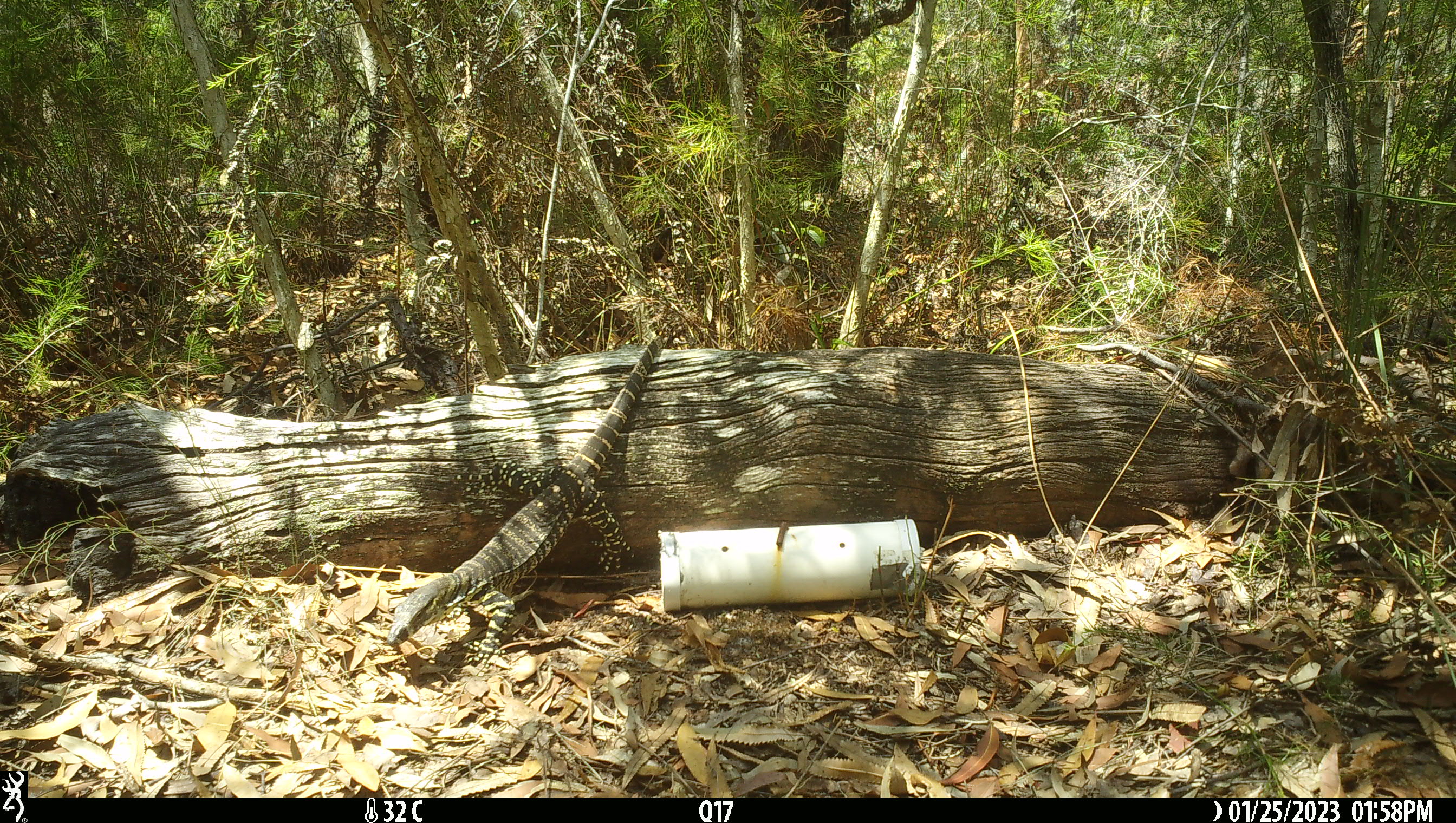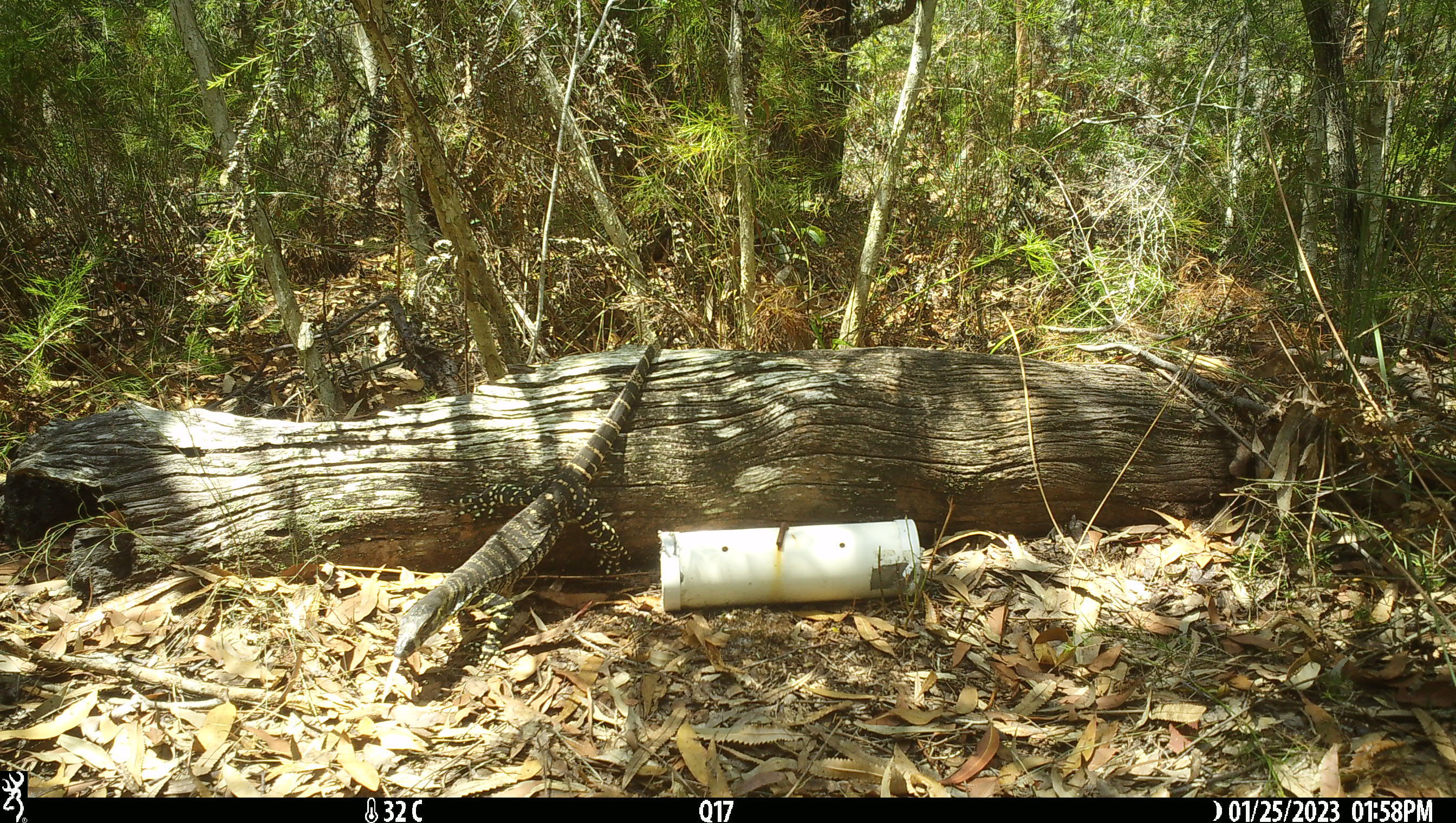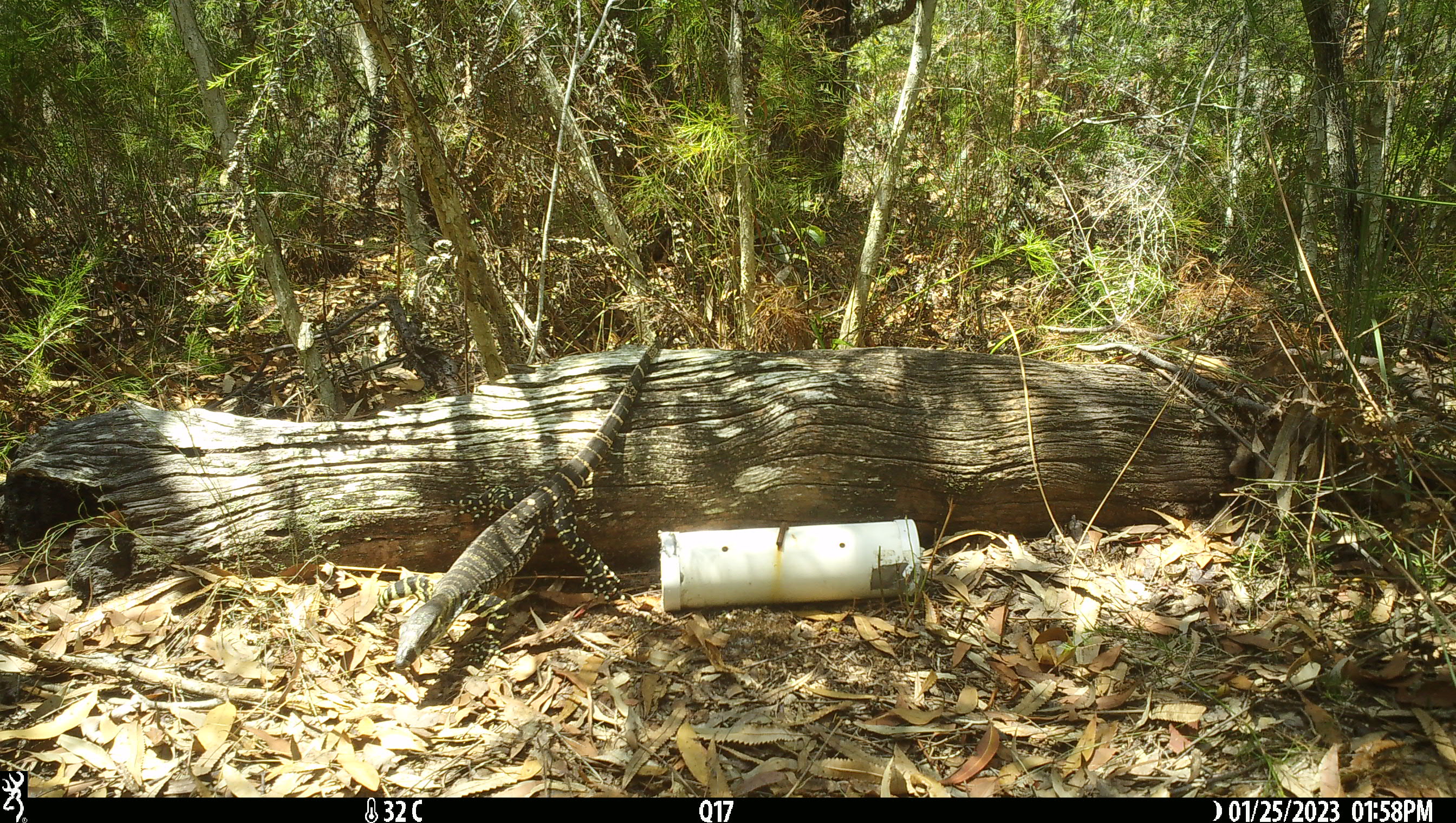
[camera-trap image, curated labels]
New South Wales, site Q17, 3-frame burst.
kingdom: Animalia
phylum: Chordata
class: Reptilia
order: Squamata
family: Varanidae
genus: Varanus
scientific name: Varanus varius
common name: lace monitor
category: goanna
Goanna (lace monitor) (Varanus varius).